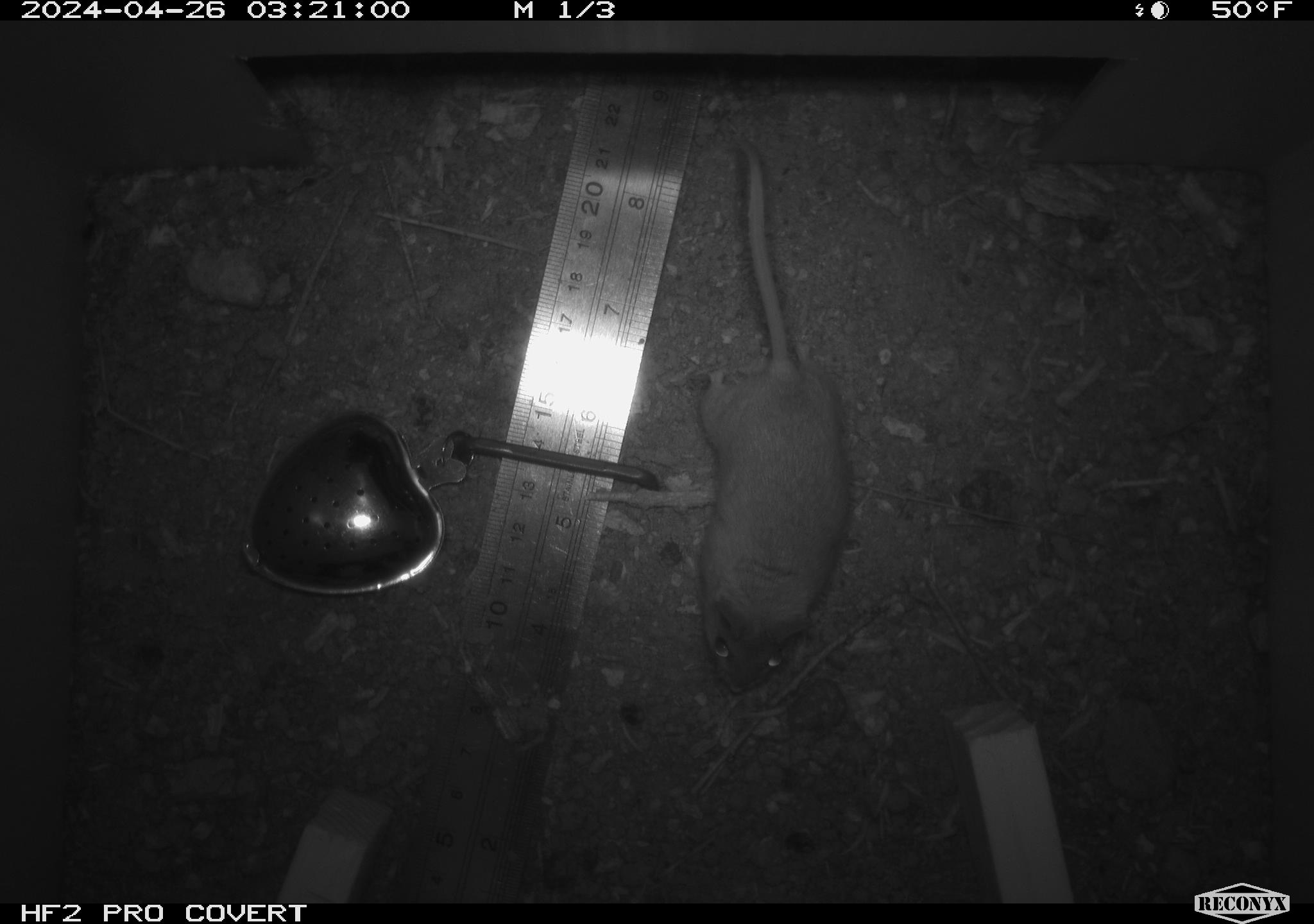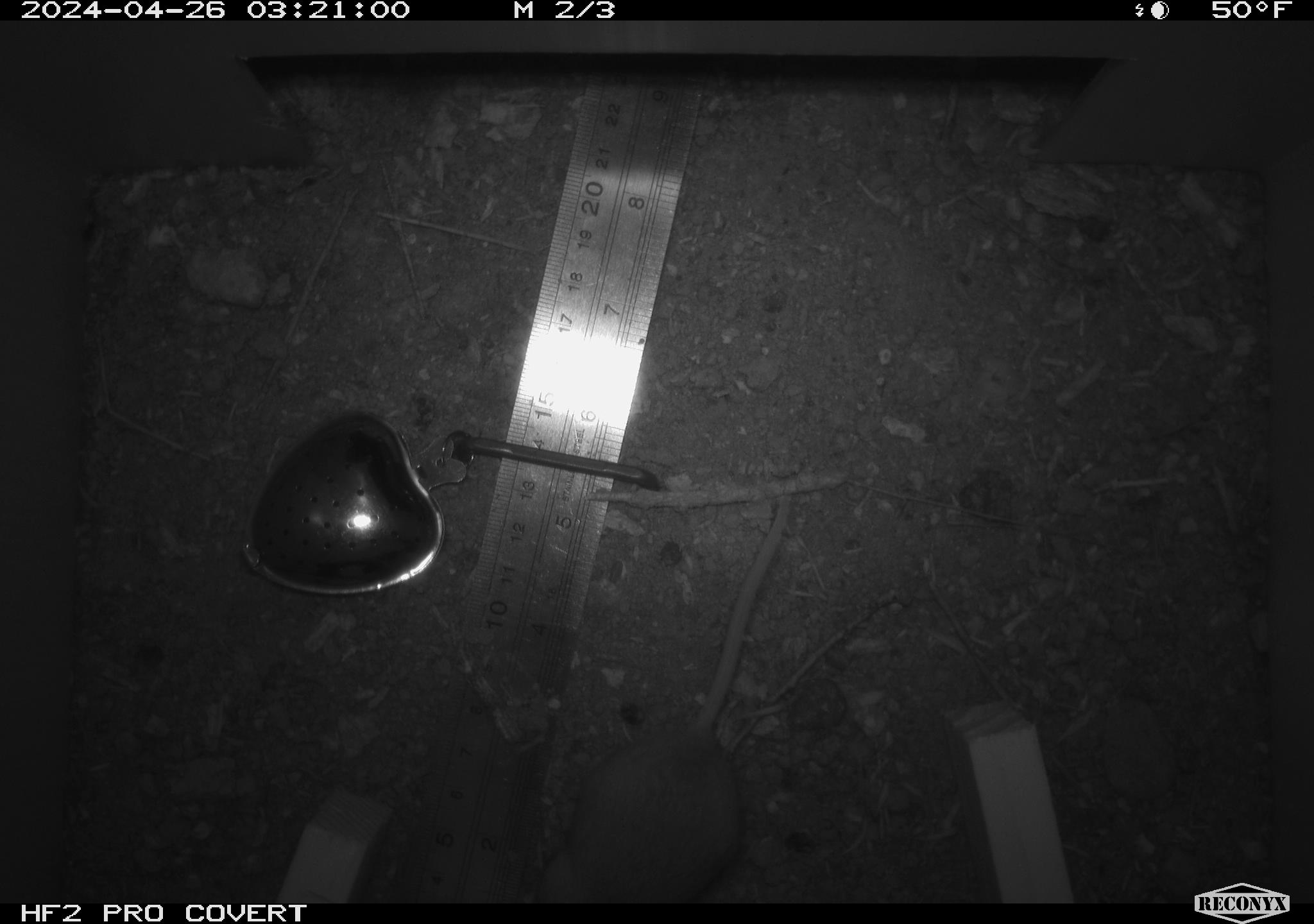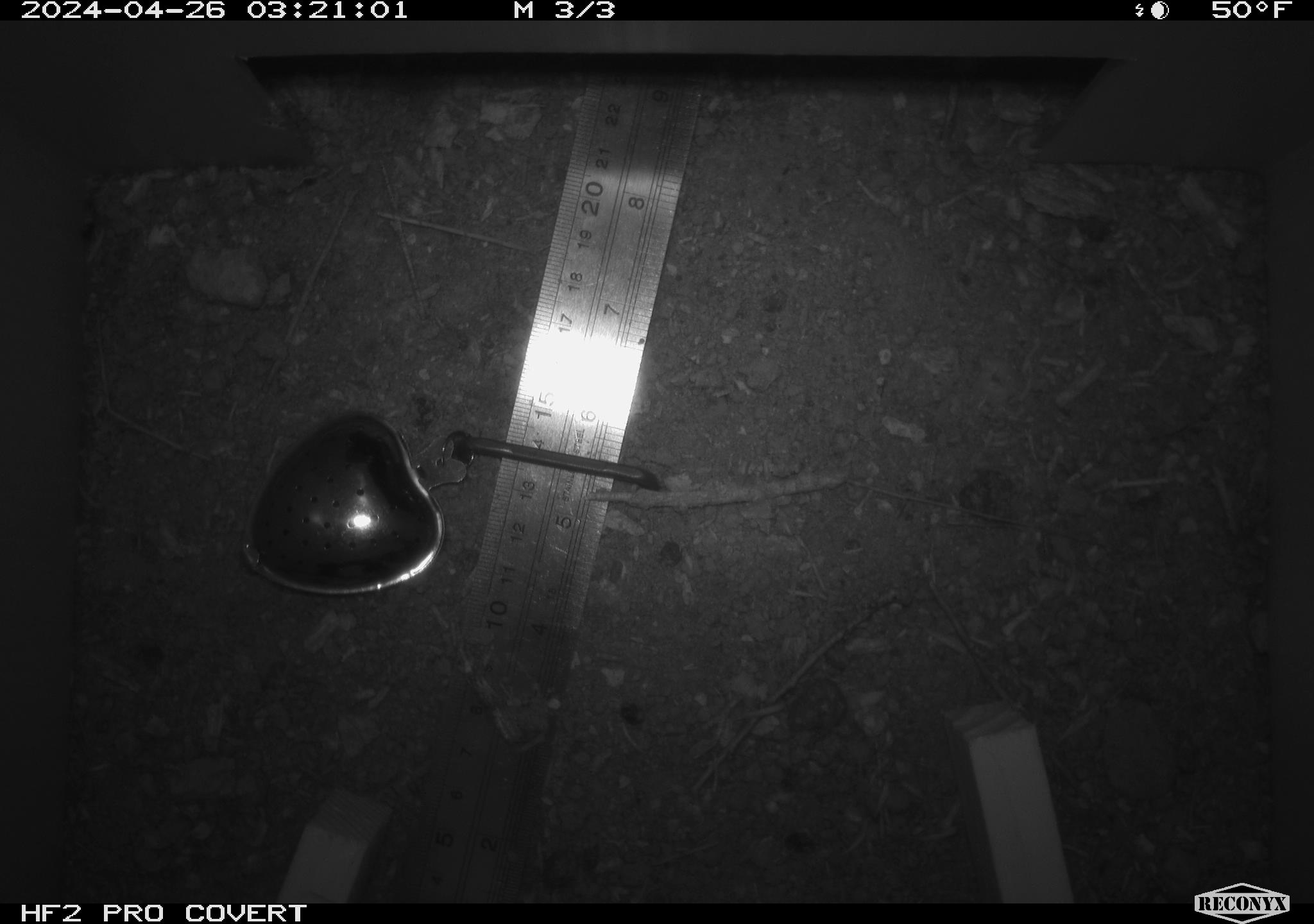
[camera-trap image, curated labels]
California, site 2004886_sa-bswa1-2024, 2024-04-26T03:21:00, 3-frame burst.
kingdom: Animalia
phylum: Chordata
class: Mammalia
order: Rodentia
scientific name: Rodentia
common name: mouse species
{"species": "mouse species (Rodentia)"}